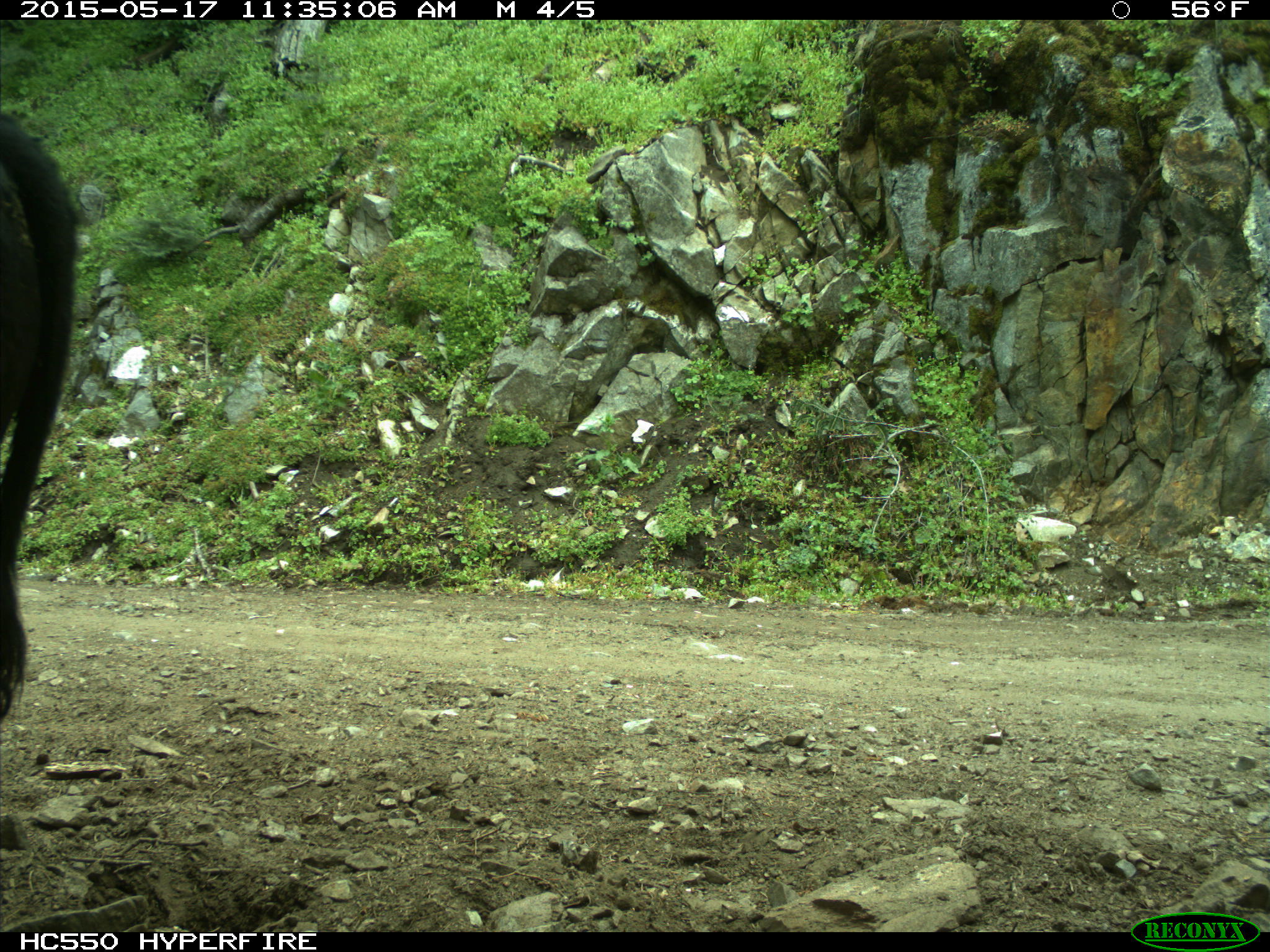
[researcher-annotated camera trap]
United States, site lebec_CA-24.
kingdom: Animalia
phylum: Chordata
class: Mammalia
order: Artiodactyla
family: Bovidae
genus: Bos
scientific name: Bos taurus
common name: domestic cow